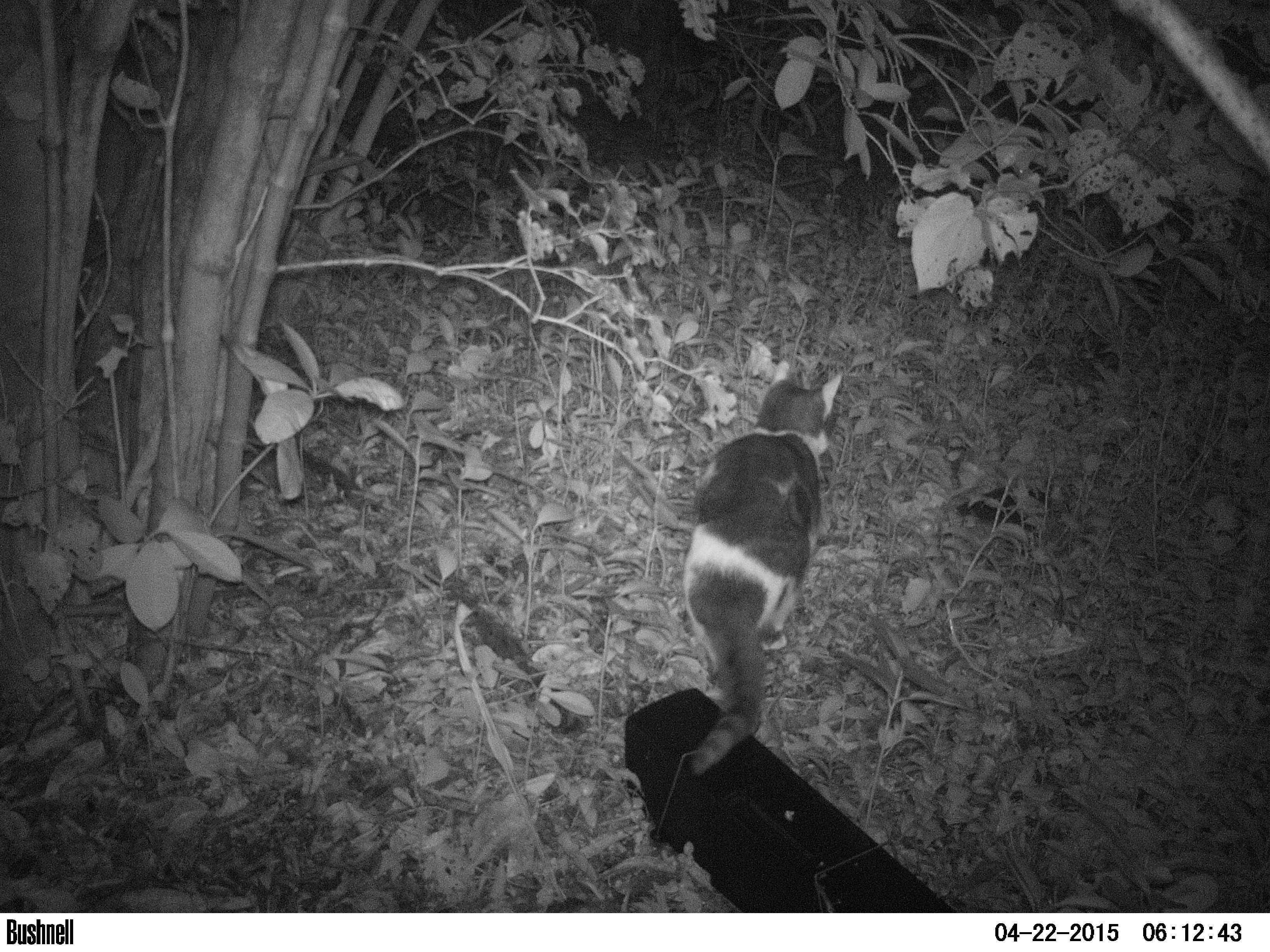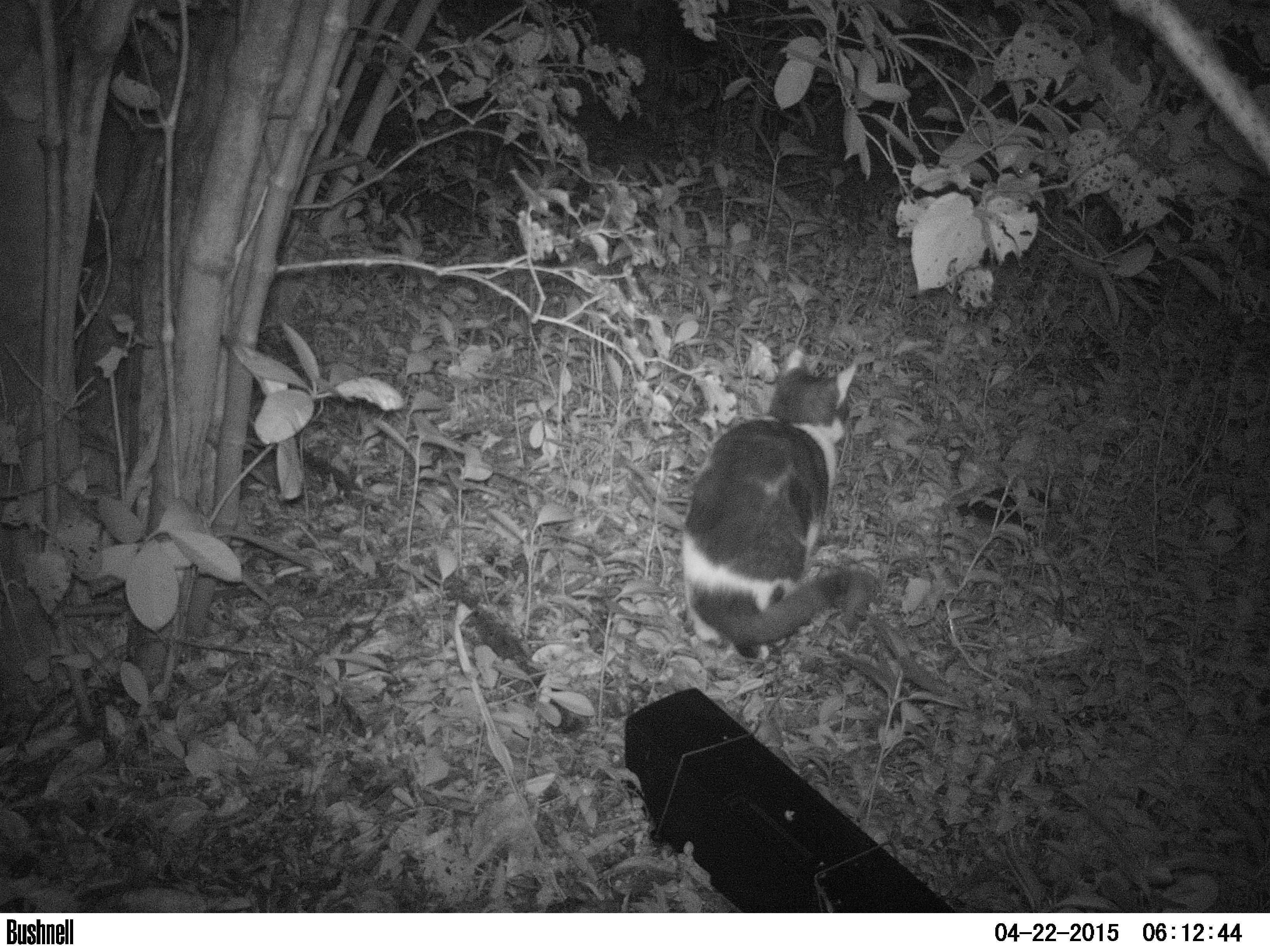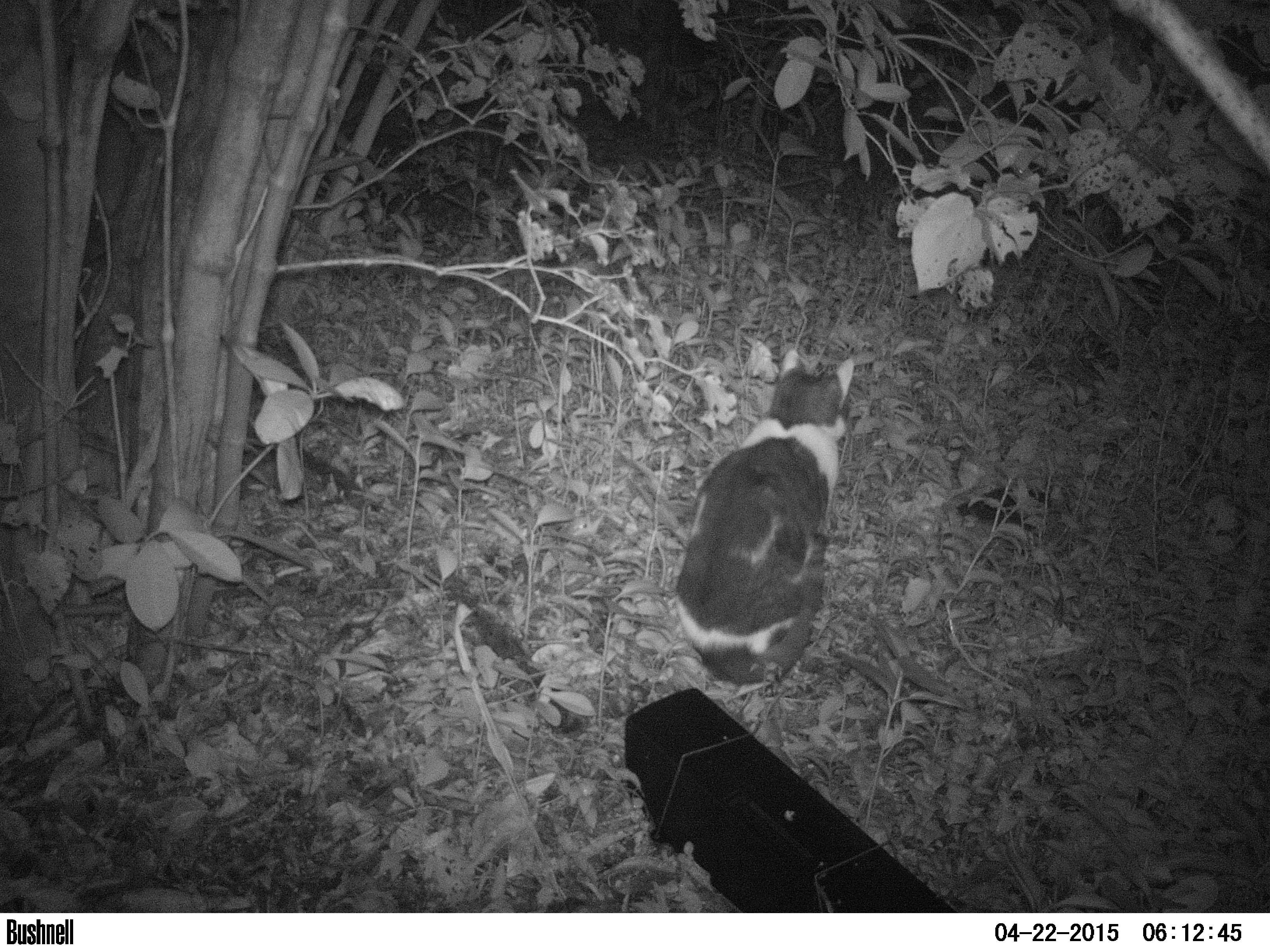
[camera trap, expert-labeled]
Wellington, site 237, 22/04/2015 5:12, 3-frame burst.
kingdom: Animalia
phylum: Chordata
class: Mammalia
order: Carnivora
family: Felidae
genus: Felis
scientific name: Felis catus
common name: cat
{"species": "cat (Felis catus)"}